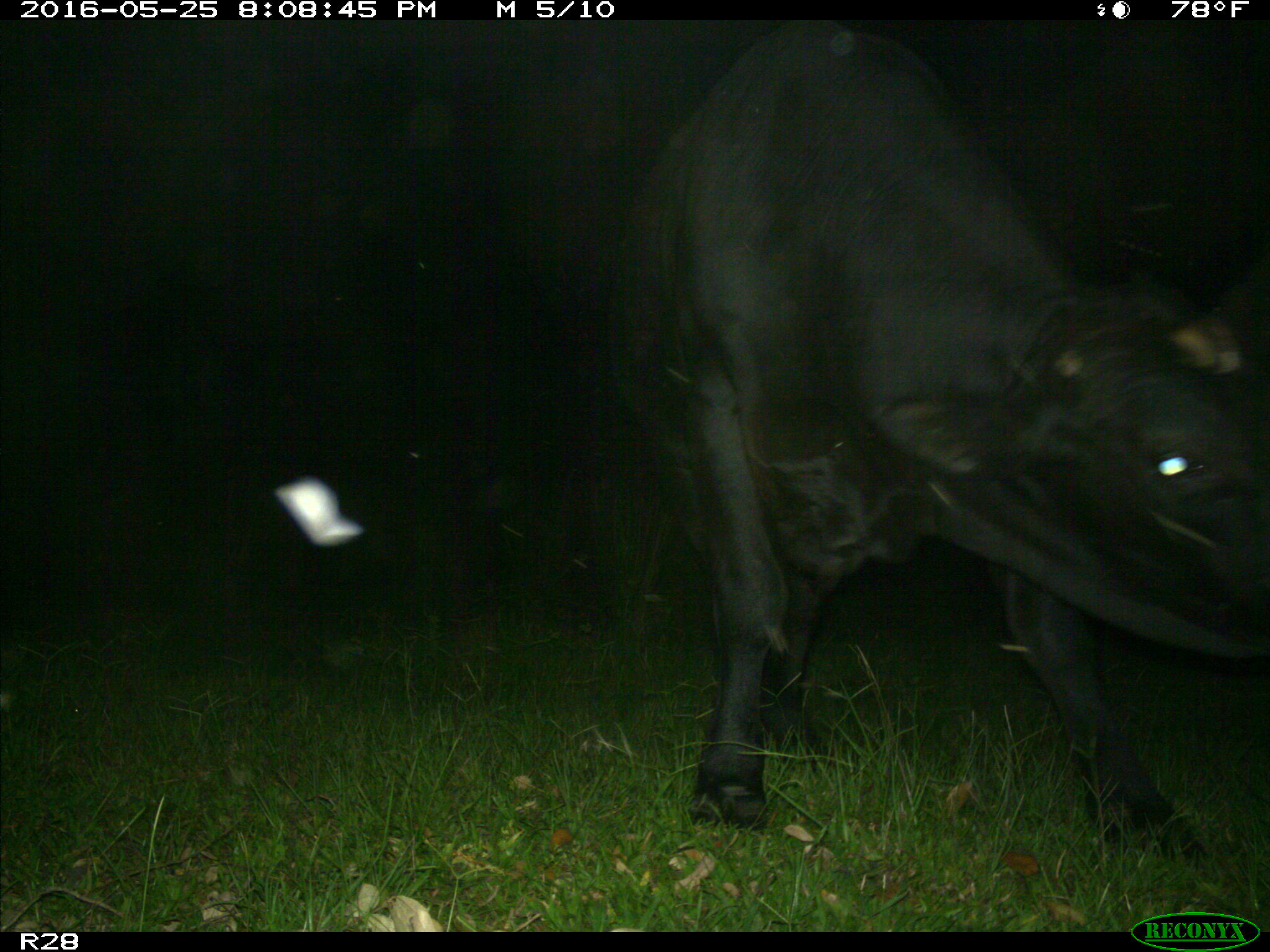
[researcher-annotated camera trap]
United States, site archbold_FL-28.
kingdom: Animalia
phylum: Chordata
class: Mammalia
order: Artiodactyla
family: Bovidae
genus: Bos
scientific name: Bos taurus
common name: domestic cow